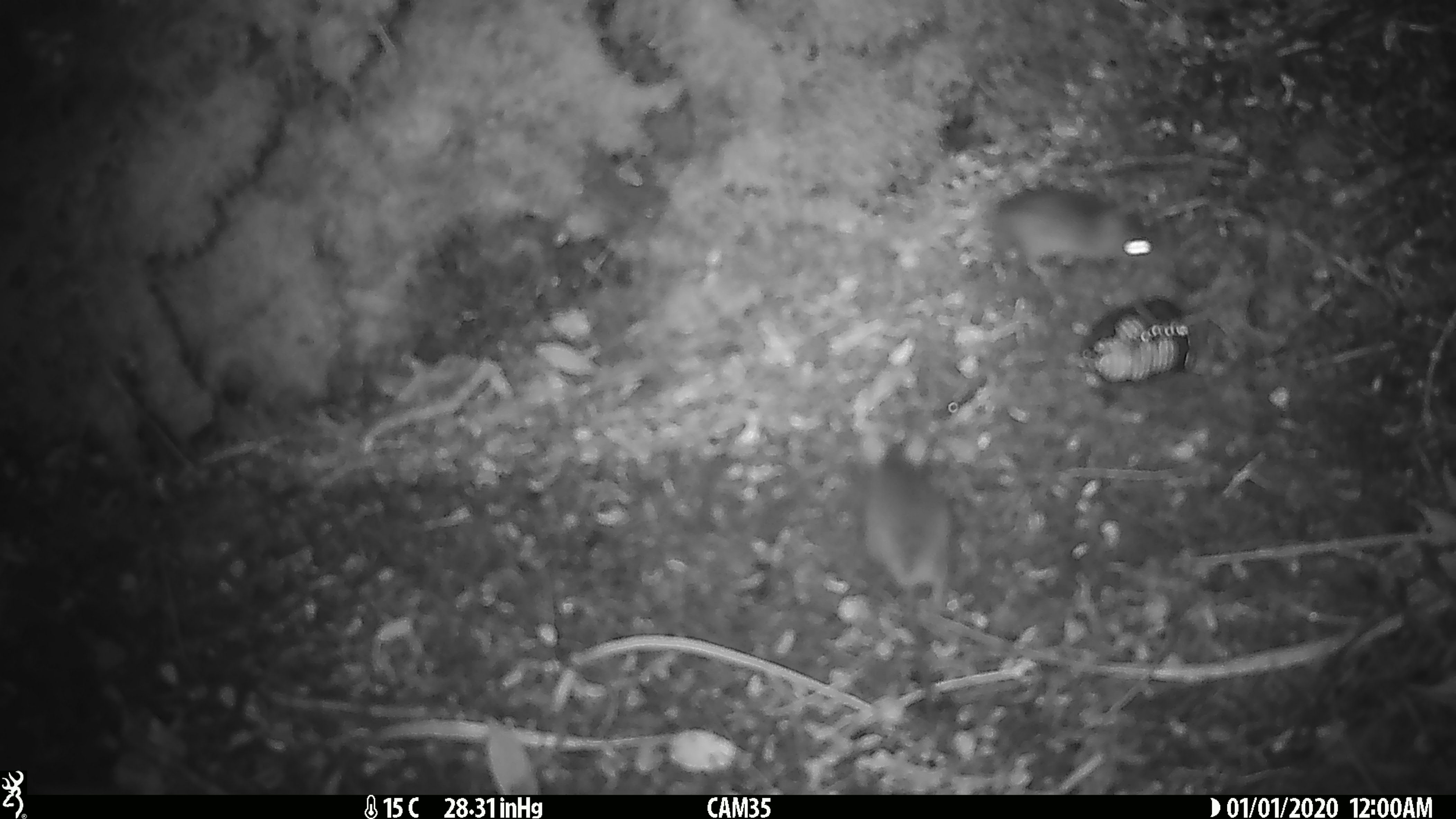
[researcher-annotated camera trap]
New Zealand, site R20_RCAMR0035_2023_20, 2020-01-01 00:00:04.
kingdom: Animalia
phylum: Chordata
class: Mammalia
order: Rodentia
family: Muridae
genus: Mus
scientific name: Mus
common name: mouse